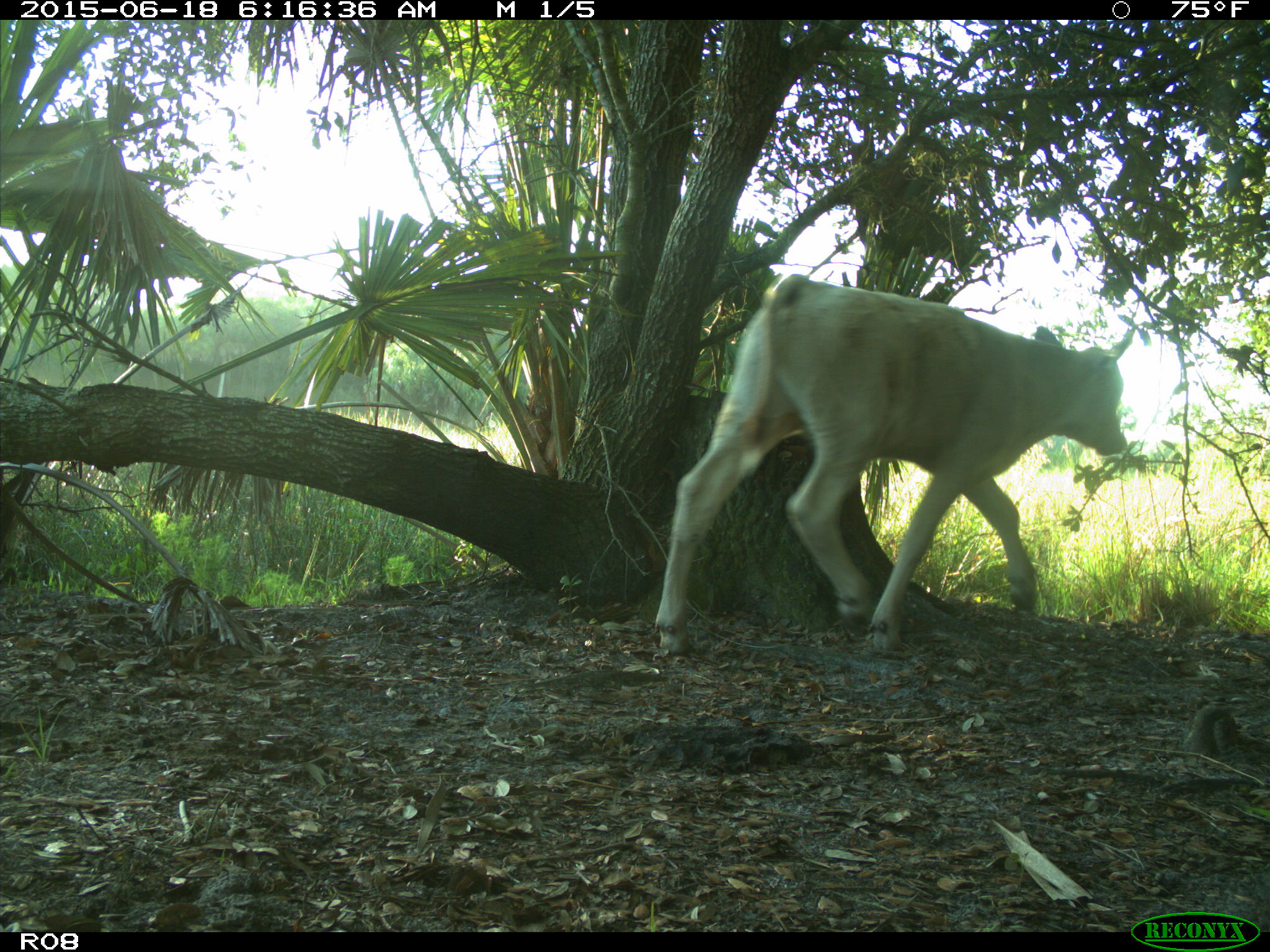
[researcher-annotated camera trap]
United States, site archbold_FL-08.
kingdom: Animalia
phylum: Chordata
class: Mammalia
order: Artiodactyla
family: Bovidae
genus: Bos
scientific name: Bos taurus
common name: domestic cow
Bos taurus (domestic cow).